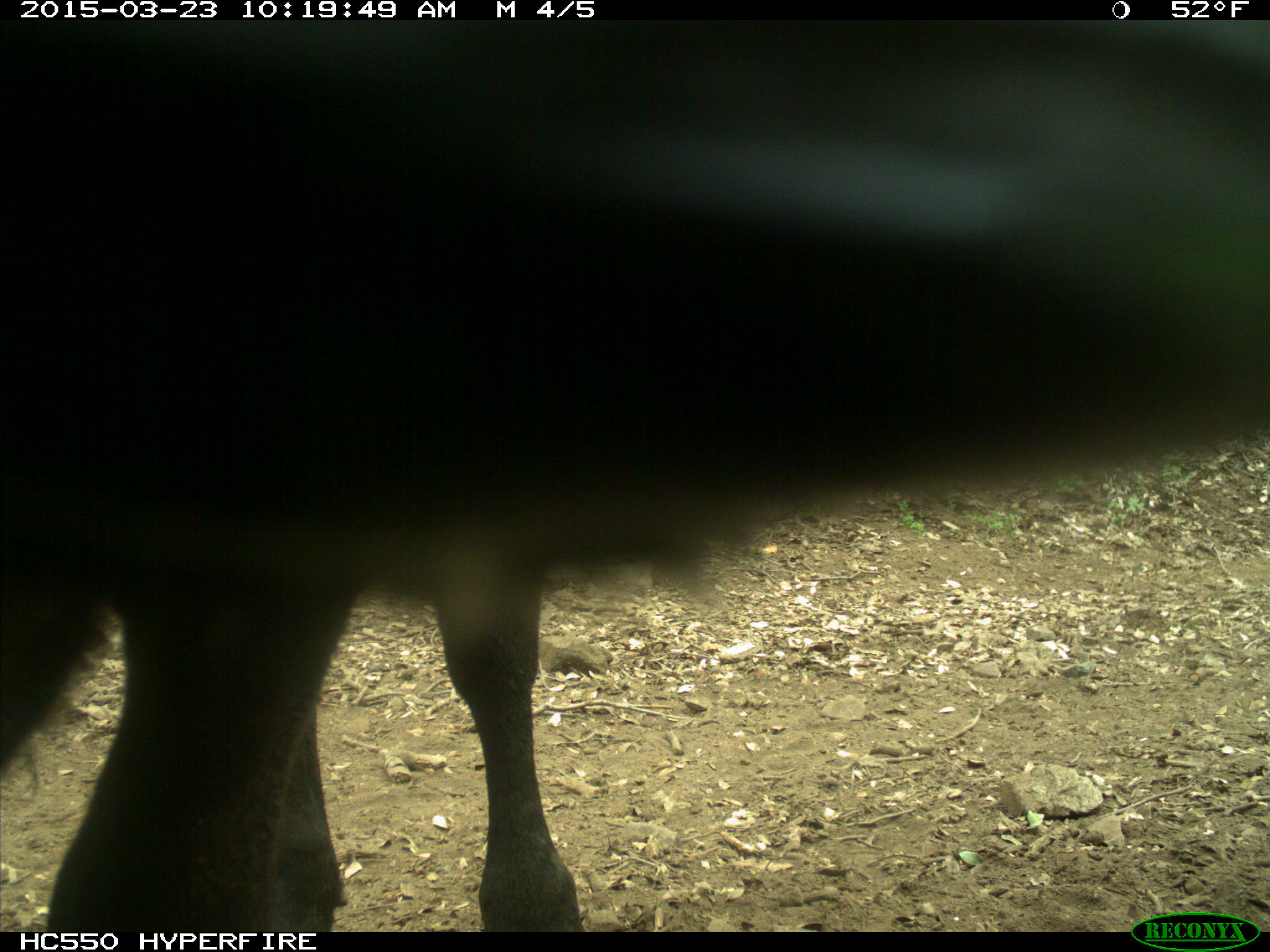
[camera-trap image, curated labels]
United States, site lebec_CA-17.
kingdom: Animalia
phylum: Chordata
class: Mammalia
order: Artiodactyla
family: Bovidae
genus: Bos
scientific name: Bos taurus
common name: domestic cow